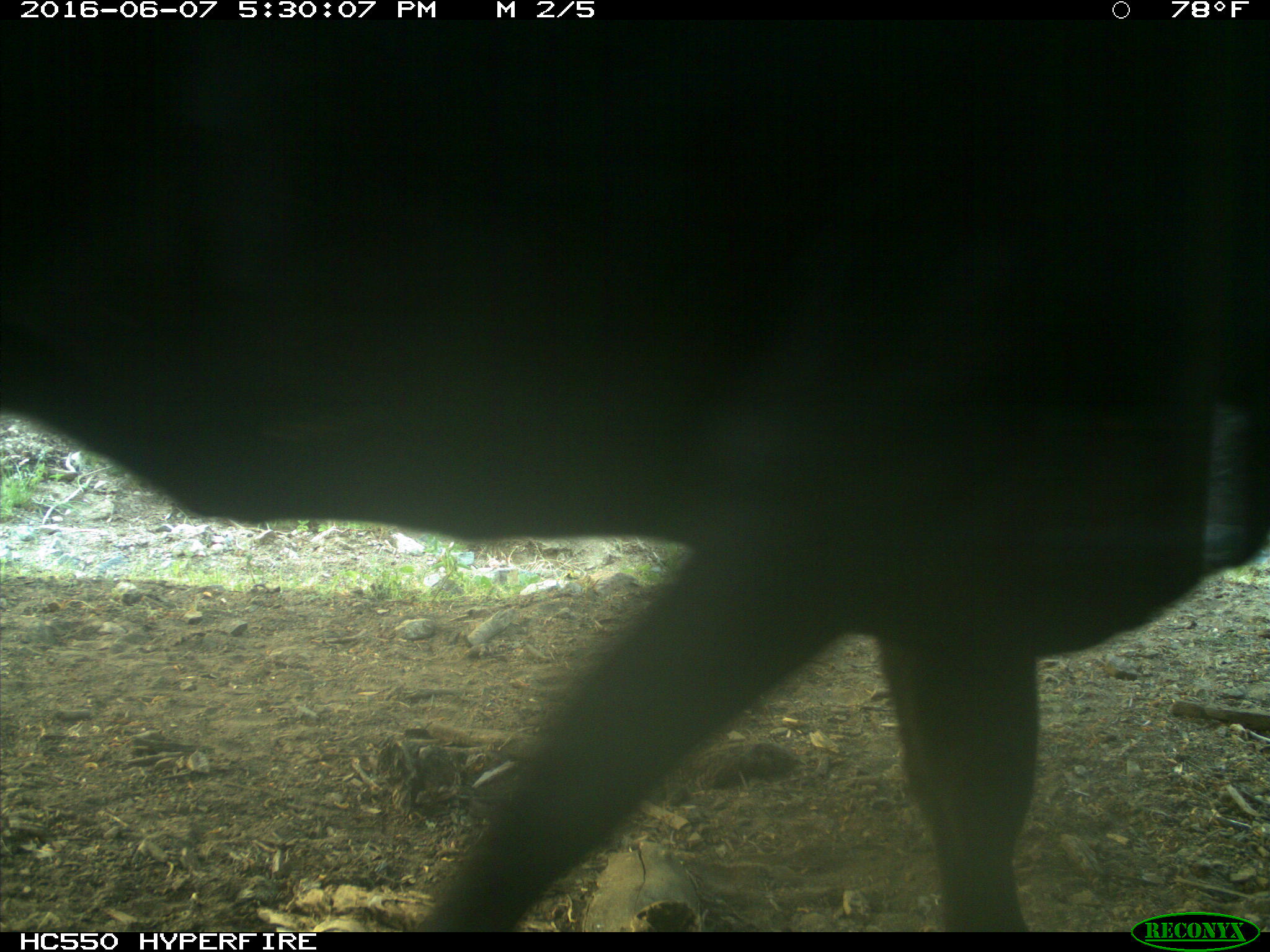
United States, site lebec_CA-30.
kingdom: Animalia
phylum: Chordata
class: Mammalia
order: Artiodactyla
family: Bovidae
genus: Bos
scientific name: Bos taurus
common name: domestic cow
Bos taurus (domestic cow).